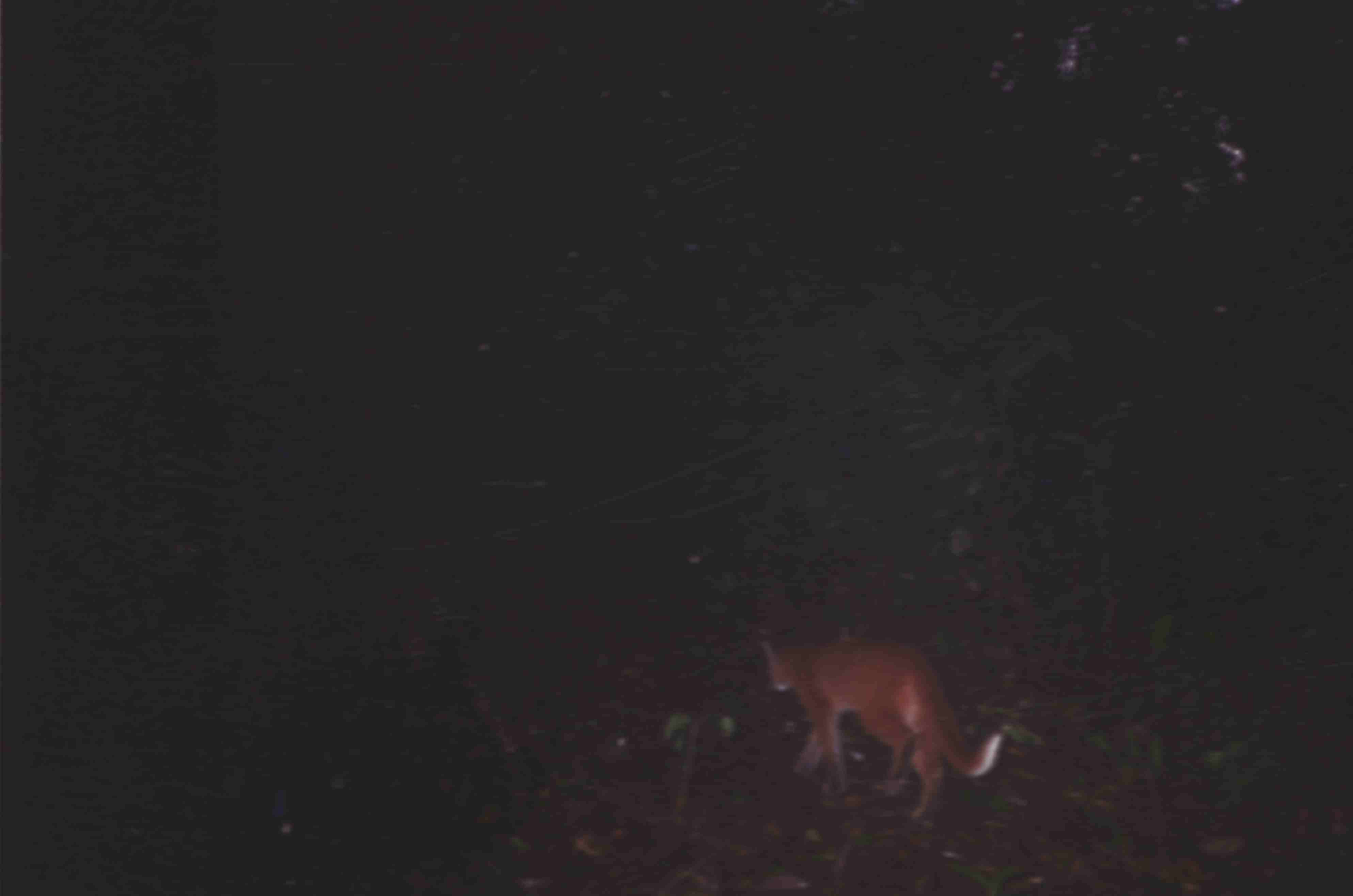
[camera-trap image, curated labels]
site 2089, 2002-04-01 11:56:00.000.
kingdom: Animalia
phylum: Chordata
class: Mammalia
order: Carnivora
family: Felidae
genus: Catopuma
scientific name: Catopuma temminckii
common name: asian golden cat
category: pardofelis temminckii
Pardofelis temminckii (asian golden cat) (Catopuma temminckii), count 1.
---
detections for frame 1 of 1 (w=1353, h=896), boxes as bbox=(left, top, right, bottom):
pardofelis temminckii: bbox=(761, 638, 1009, 818)